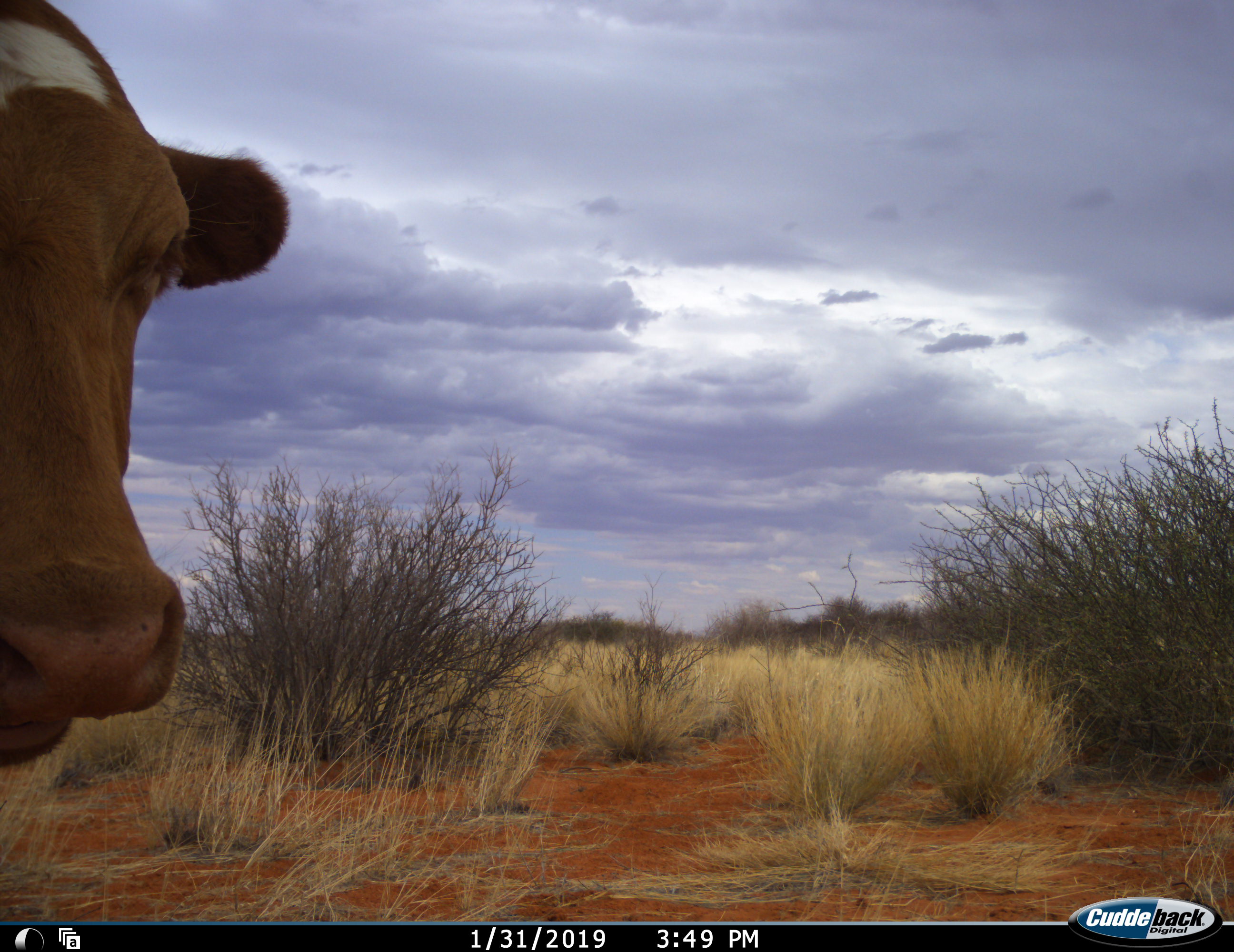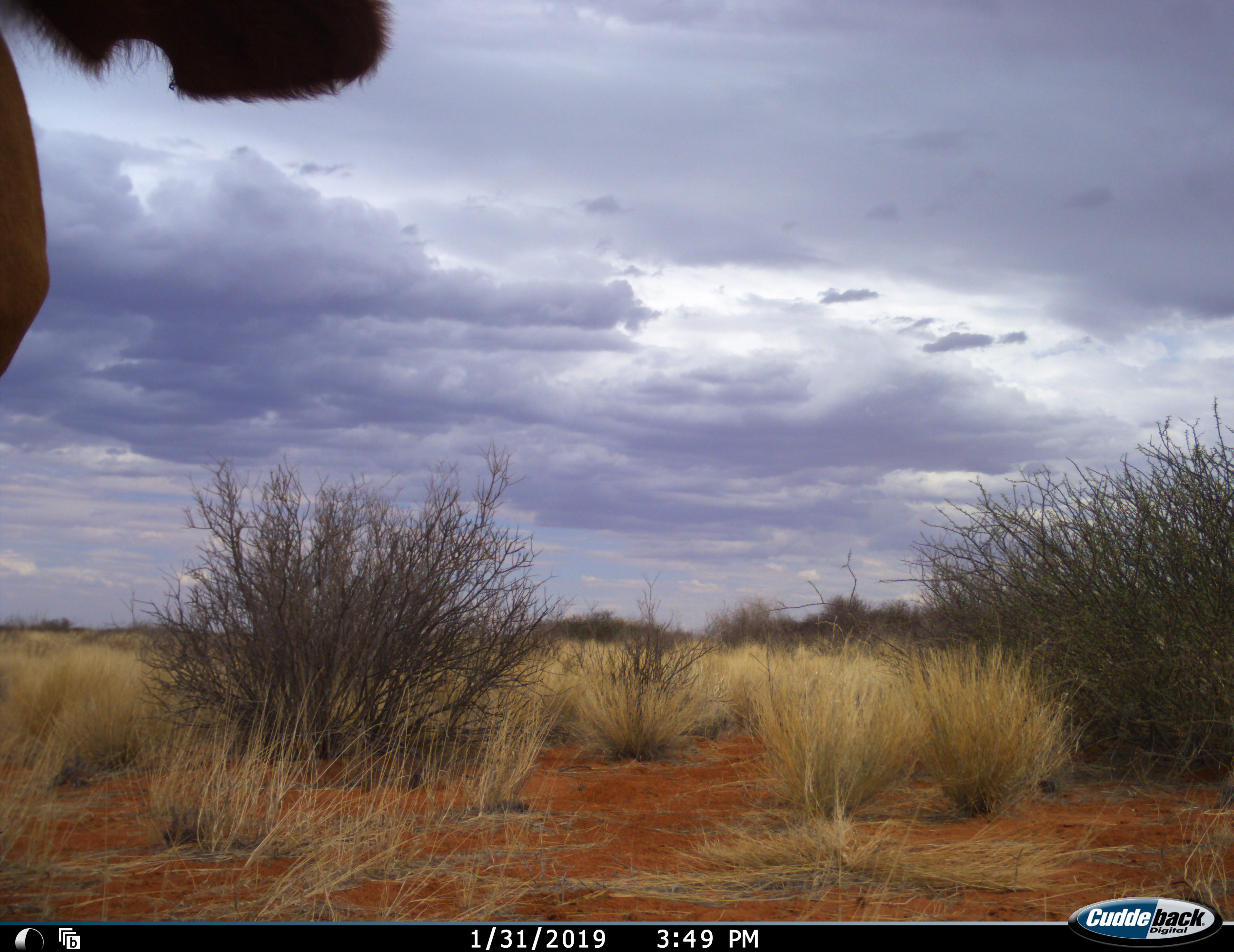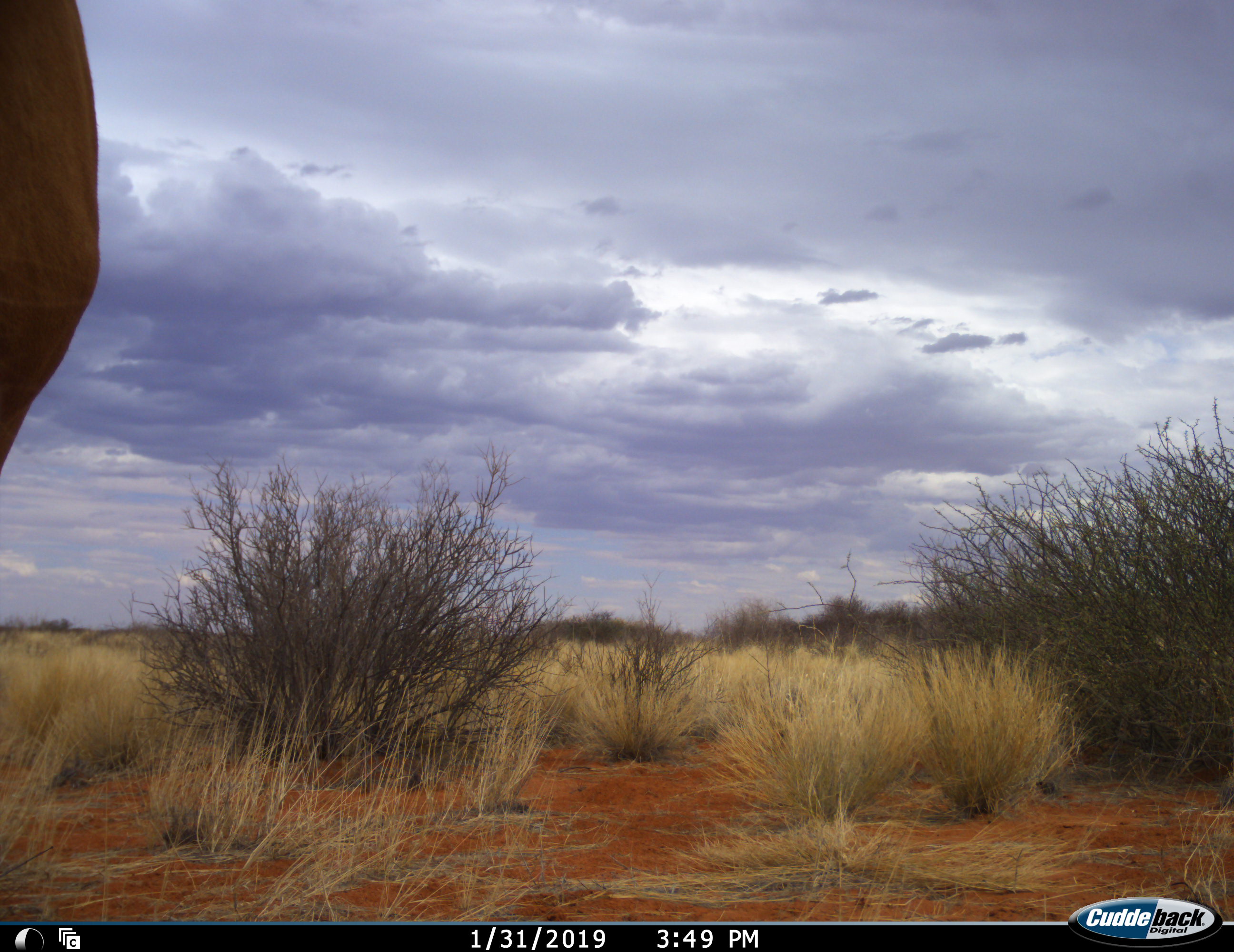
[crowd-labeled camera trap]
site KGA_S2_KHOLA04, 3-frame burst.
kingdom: Animalia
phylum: Chordata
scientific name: Vertebrata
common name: domestic animal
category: domesticanimal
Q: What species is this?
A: Domesticanimal (domestic animal) (Vertebrata).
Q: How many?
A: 1.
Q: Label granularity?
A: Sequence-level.